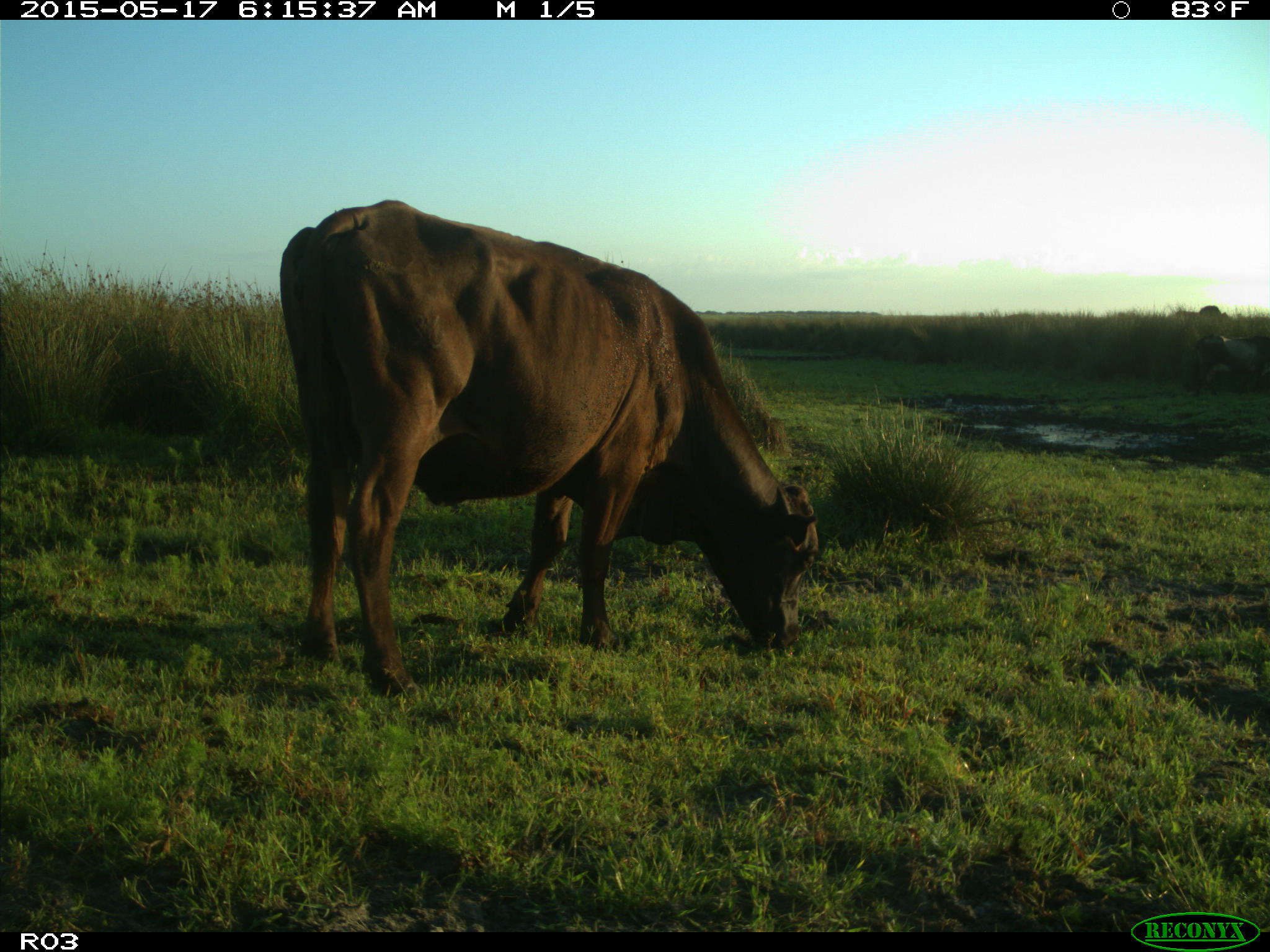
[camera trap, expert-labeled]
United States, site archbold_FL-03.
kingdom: Animalia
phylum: Chordata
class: Mammalia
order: Artiodactyla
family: Bovidae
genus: Bos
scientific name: Bos taurus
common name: domestic cow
Bos taurus (domestic cow).